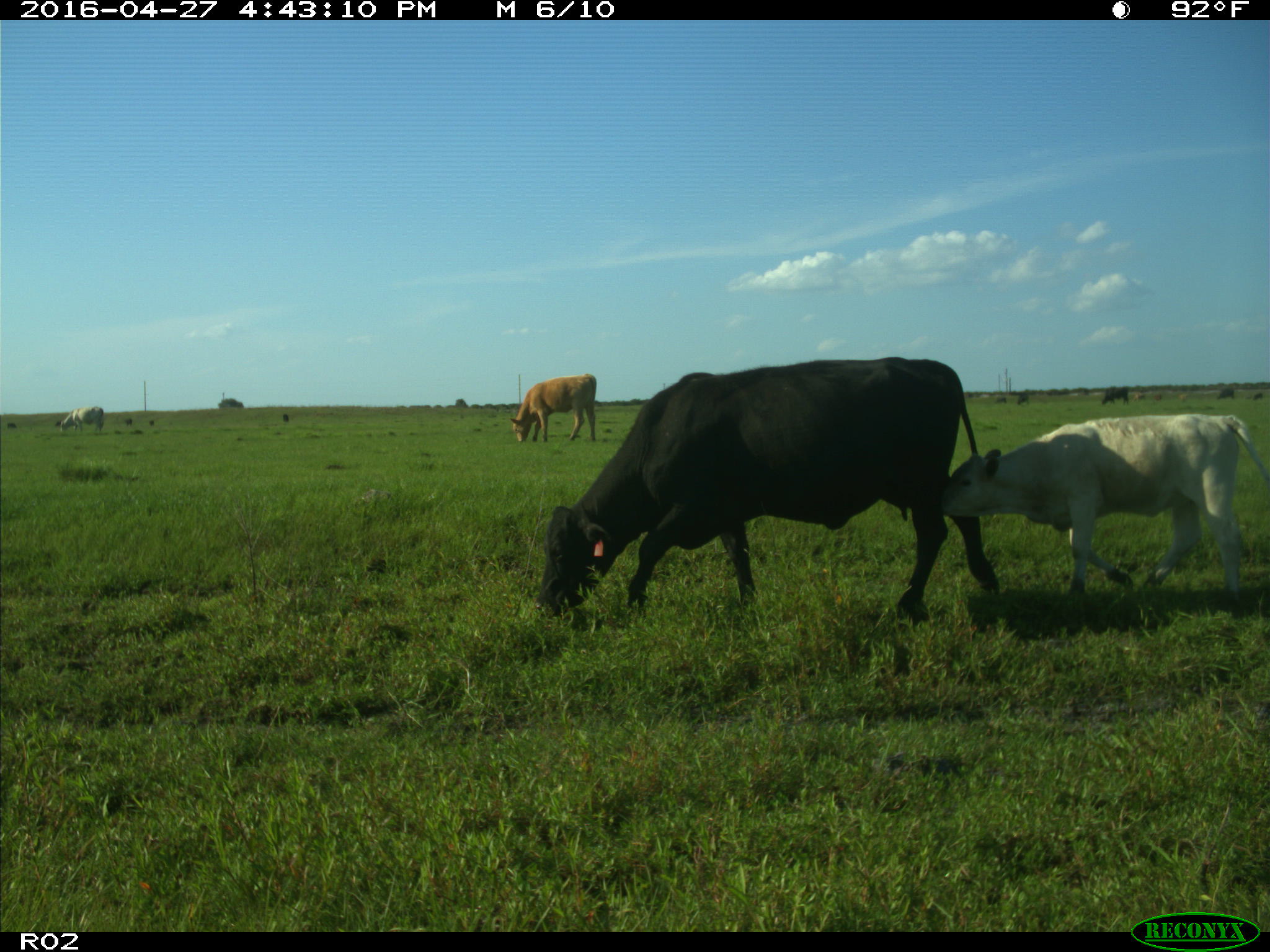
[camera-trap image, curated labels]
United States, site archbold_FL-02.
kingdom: Animalia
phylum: Chordata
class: Mammalia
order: Artiodactyla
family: Bovidae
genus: Bos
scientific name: Bos taurus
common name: domestic cow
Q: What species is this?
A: Bos taurus (domestic cow).